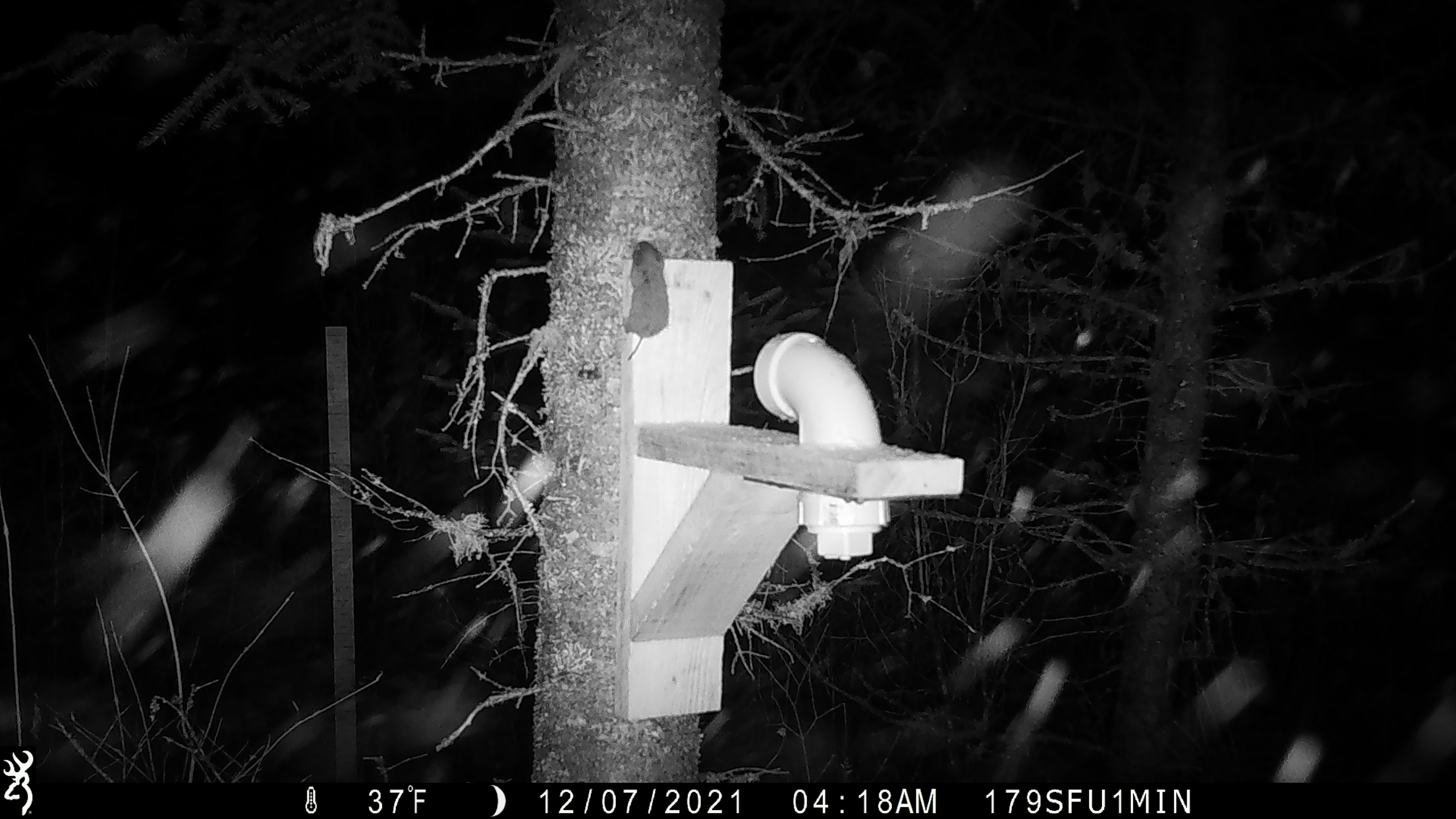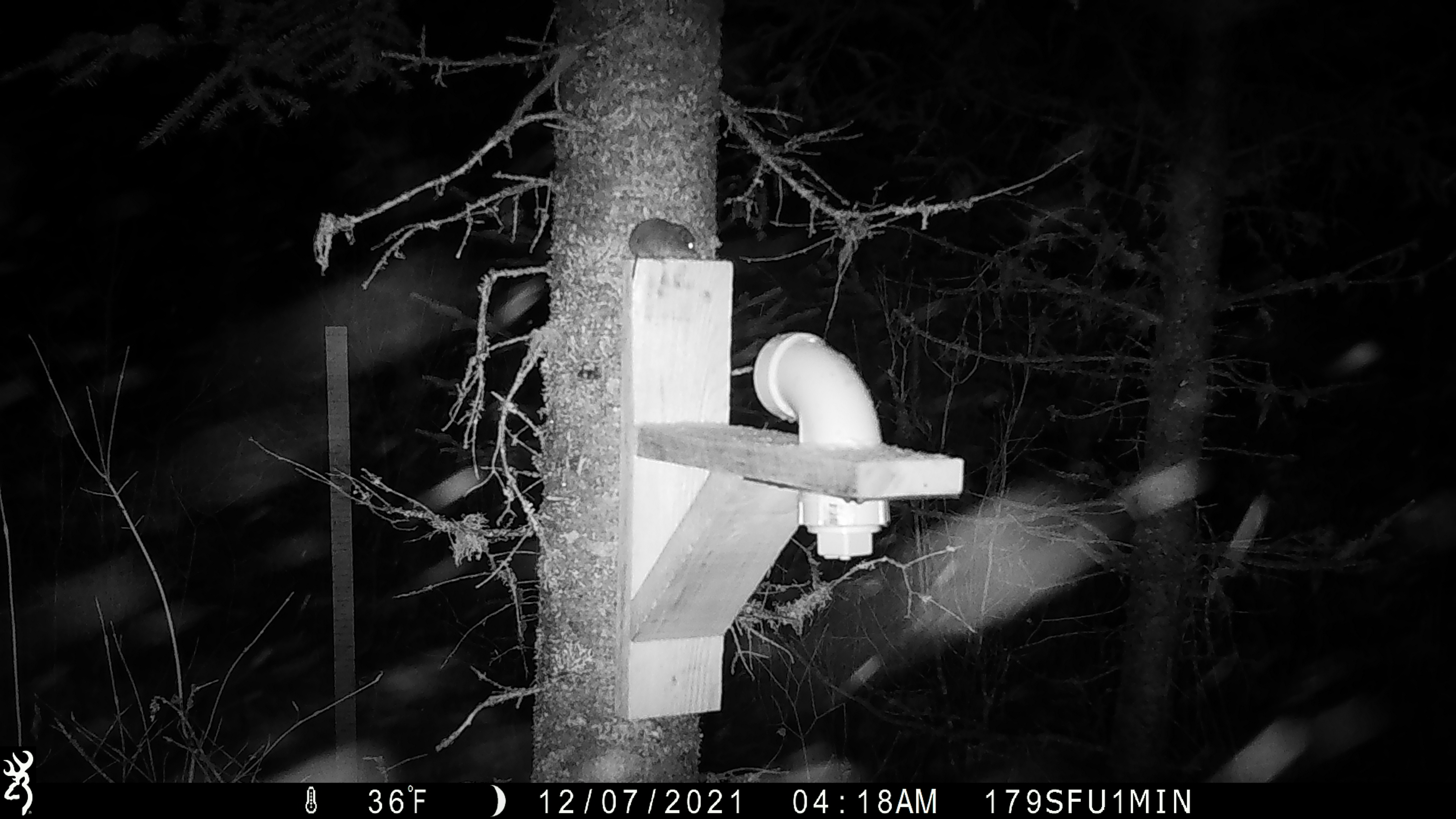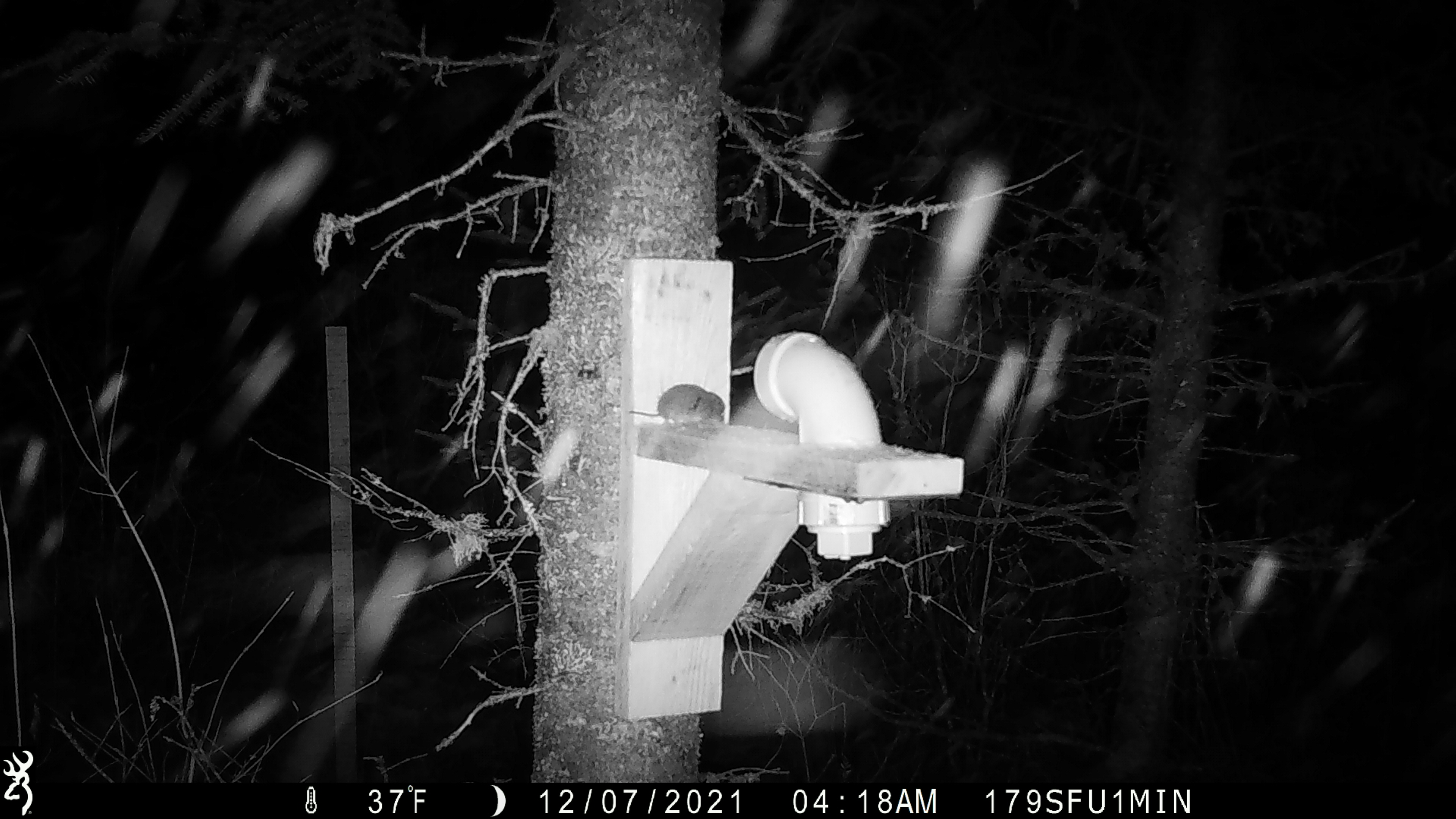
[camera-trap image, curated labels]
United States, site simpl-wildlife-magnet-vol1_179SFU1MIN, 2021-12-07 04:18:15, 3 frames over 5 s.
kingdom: Animalia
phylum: Chordata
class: Mammalia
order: Rodentia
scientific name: Rodentia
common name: mouse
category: mouse sp.